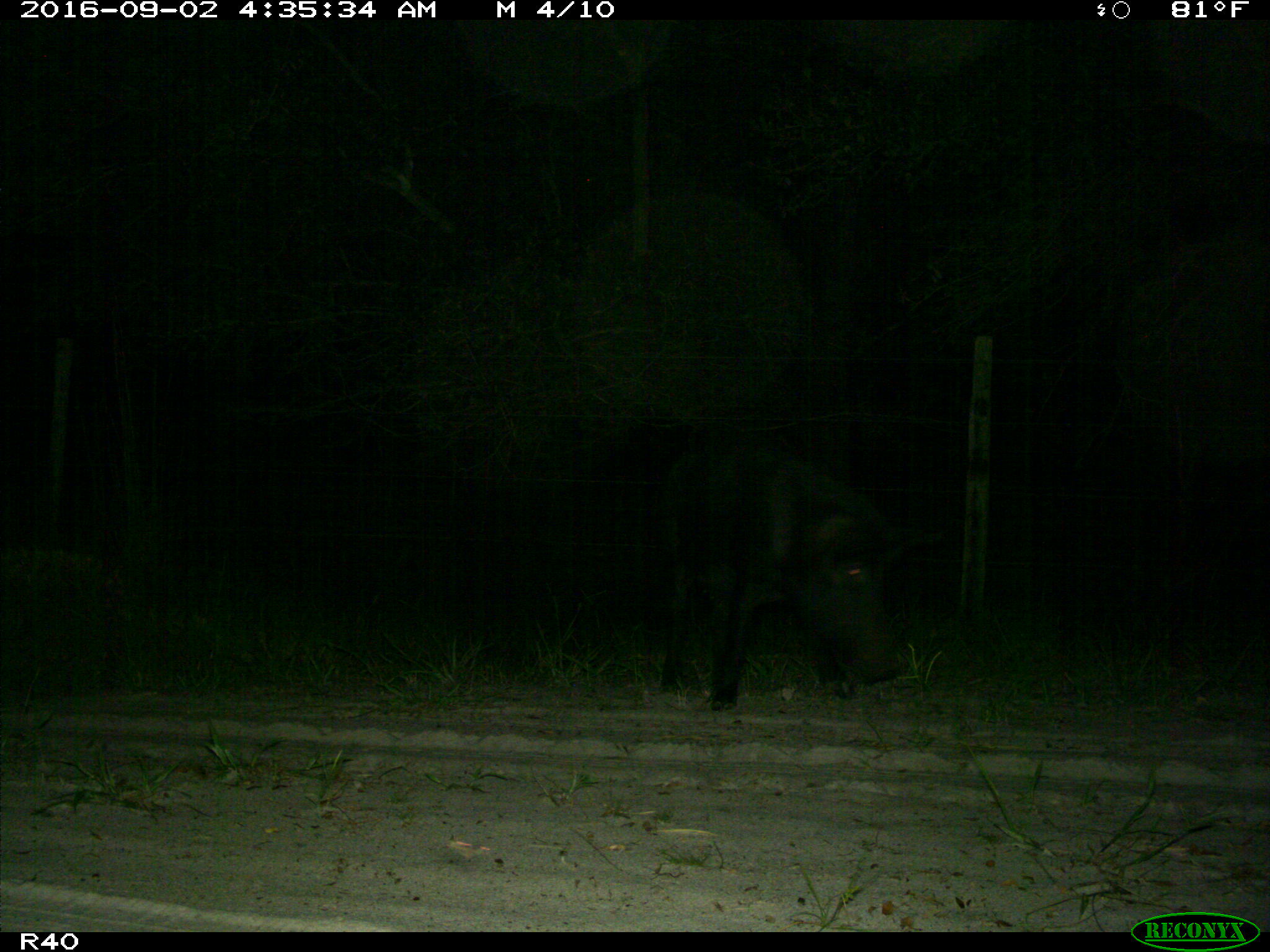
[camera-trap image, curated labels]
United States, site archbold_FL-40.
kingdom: Animalia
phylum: Chordata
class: Mammalia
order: Artiodactyla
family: Suidae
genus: Sus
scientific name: Sus scrofa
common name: wild boar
Sus scrofa (wild boar).